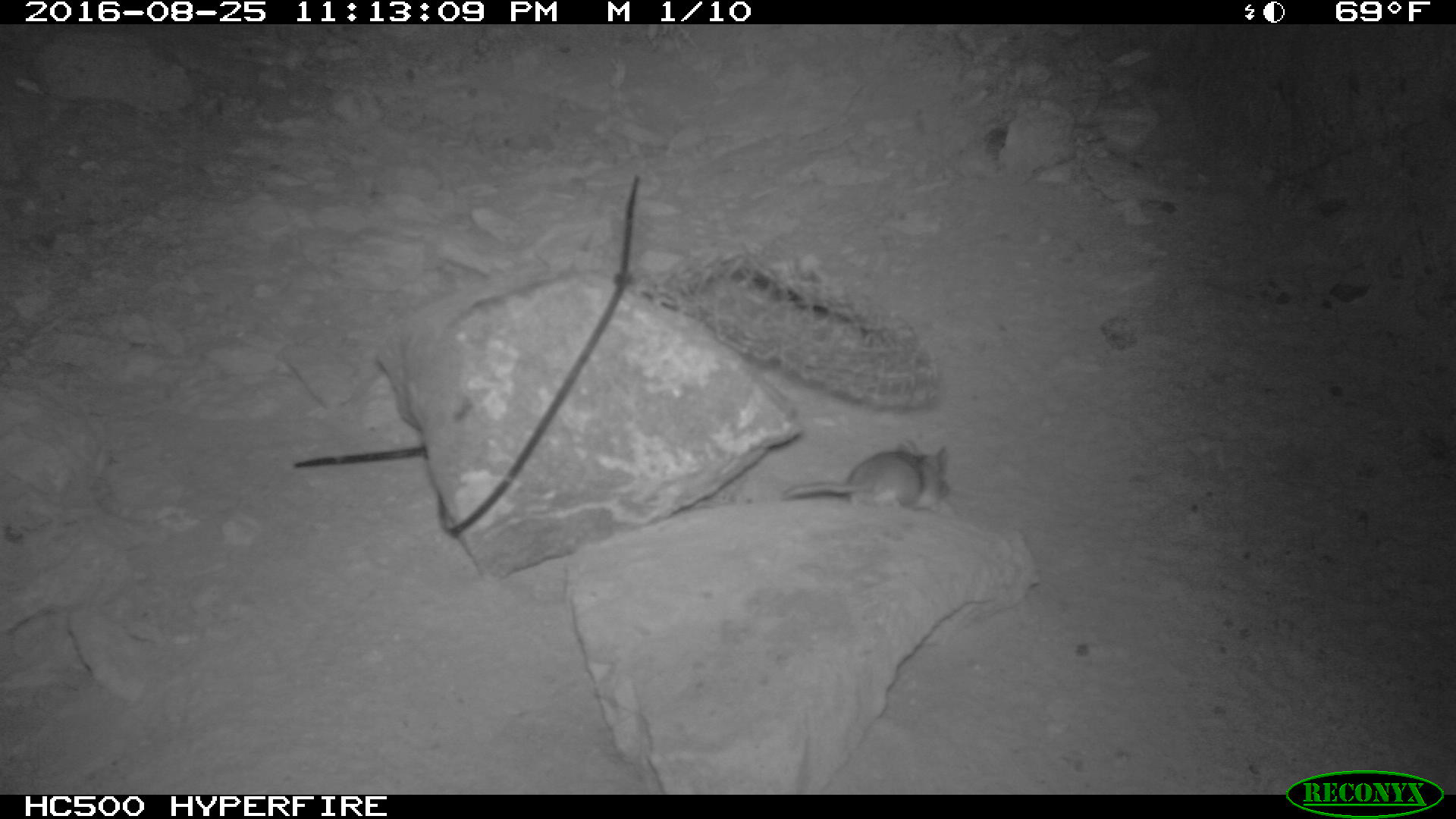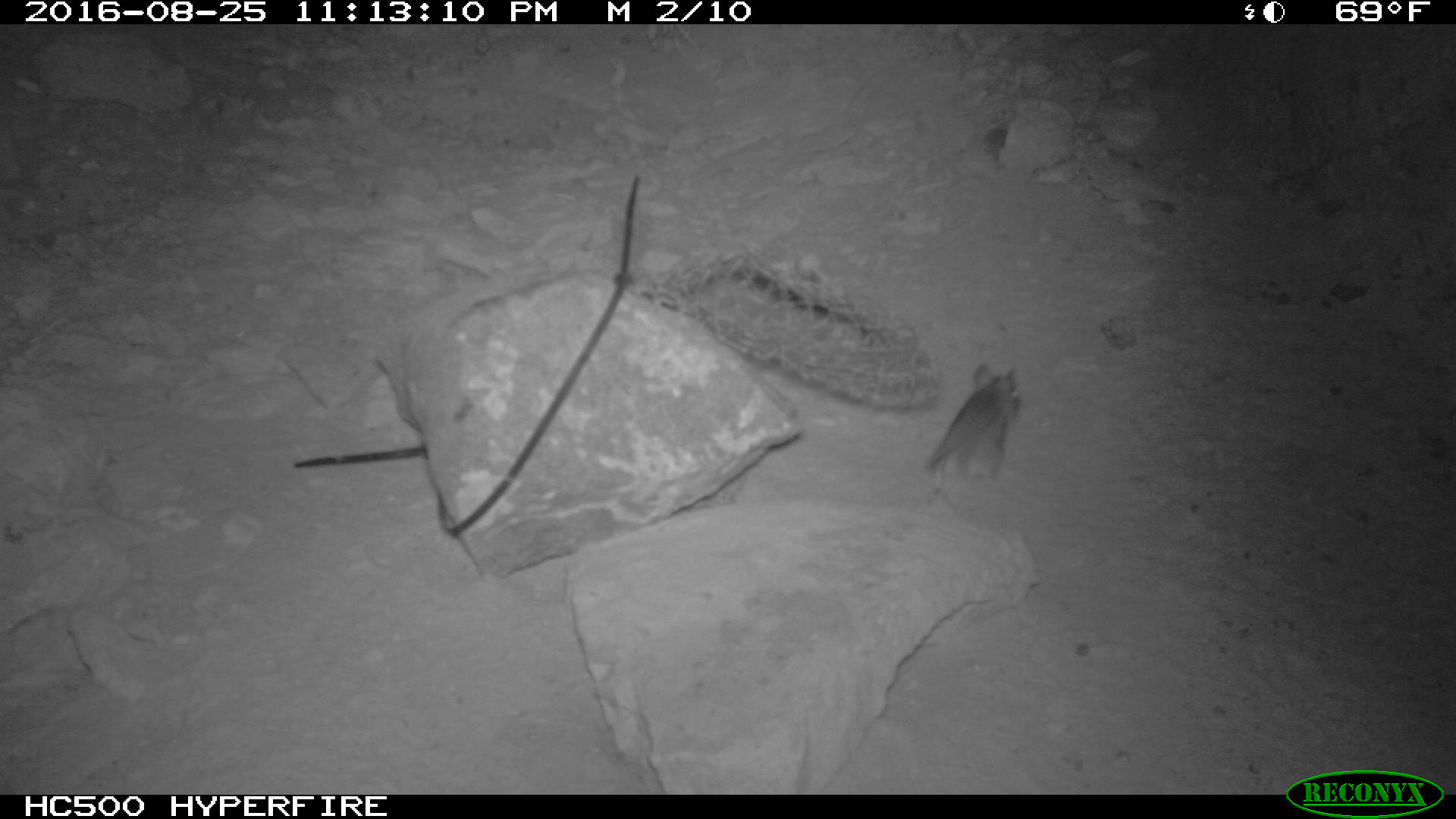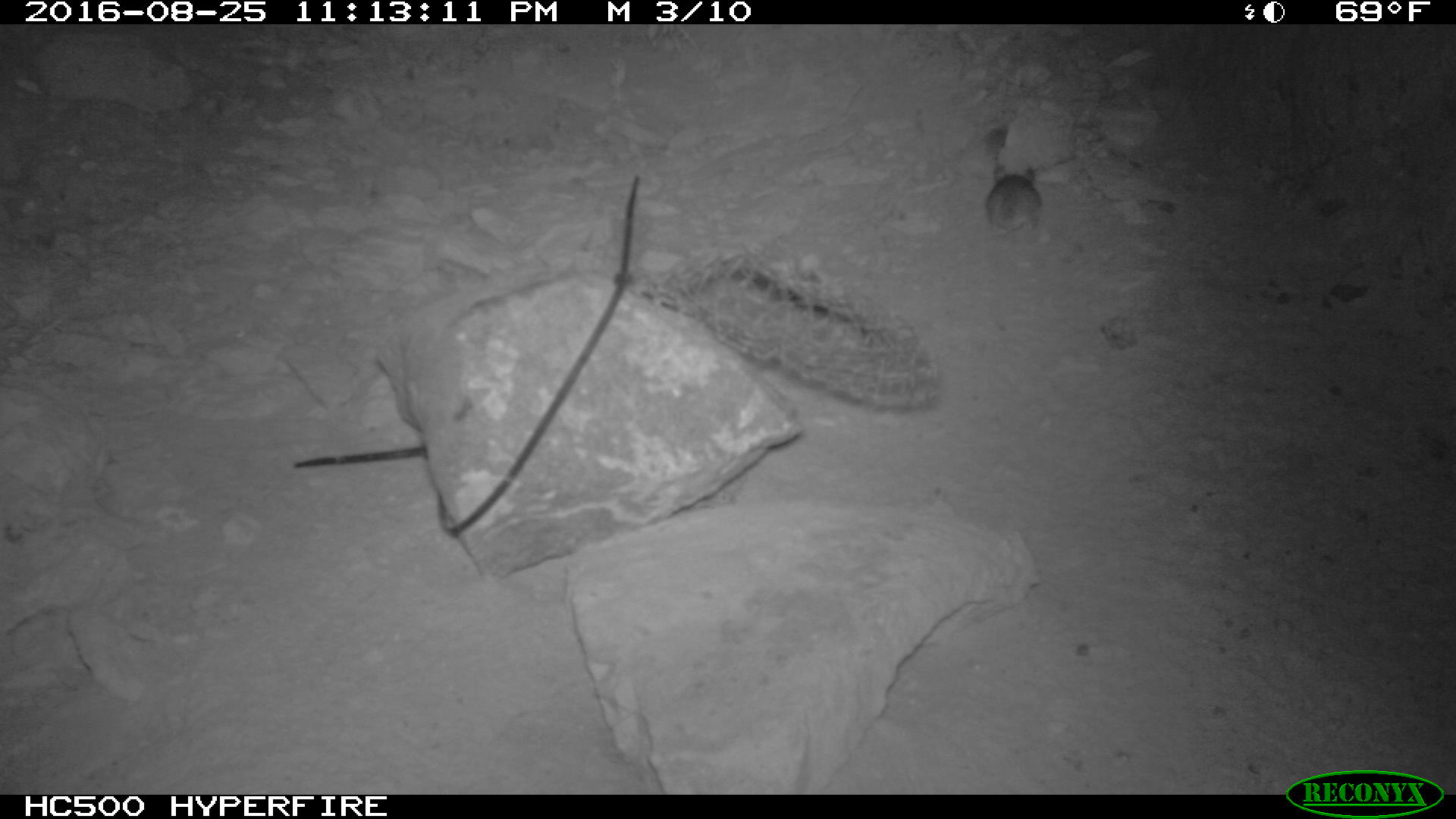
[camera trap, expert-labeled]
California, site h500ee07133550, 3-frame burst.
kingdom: Animalia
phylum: Chordata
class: Mammalia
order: Rodentia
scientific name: Rodentia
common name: rodent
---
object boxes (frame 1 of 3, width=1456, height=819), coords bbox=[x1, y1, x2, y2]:
rodent: bbox=[780, 436, 952, 521]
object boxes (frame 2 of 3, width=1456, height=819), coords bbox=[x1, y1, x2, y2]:
rodent: bbox=[921, 362, 1021, 500]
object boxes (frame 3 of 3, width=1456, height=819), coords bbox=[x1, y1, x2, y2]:
rodent: bbox=[985, 162, 1046, 243]